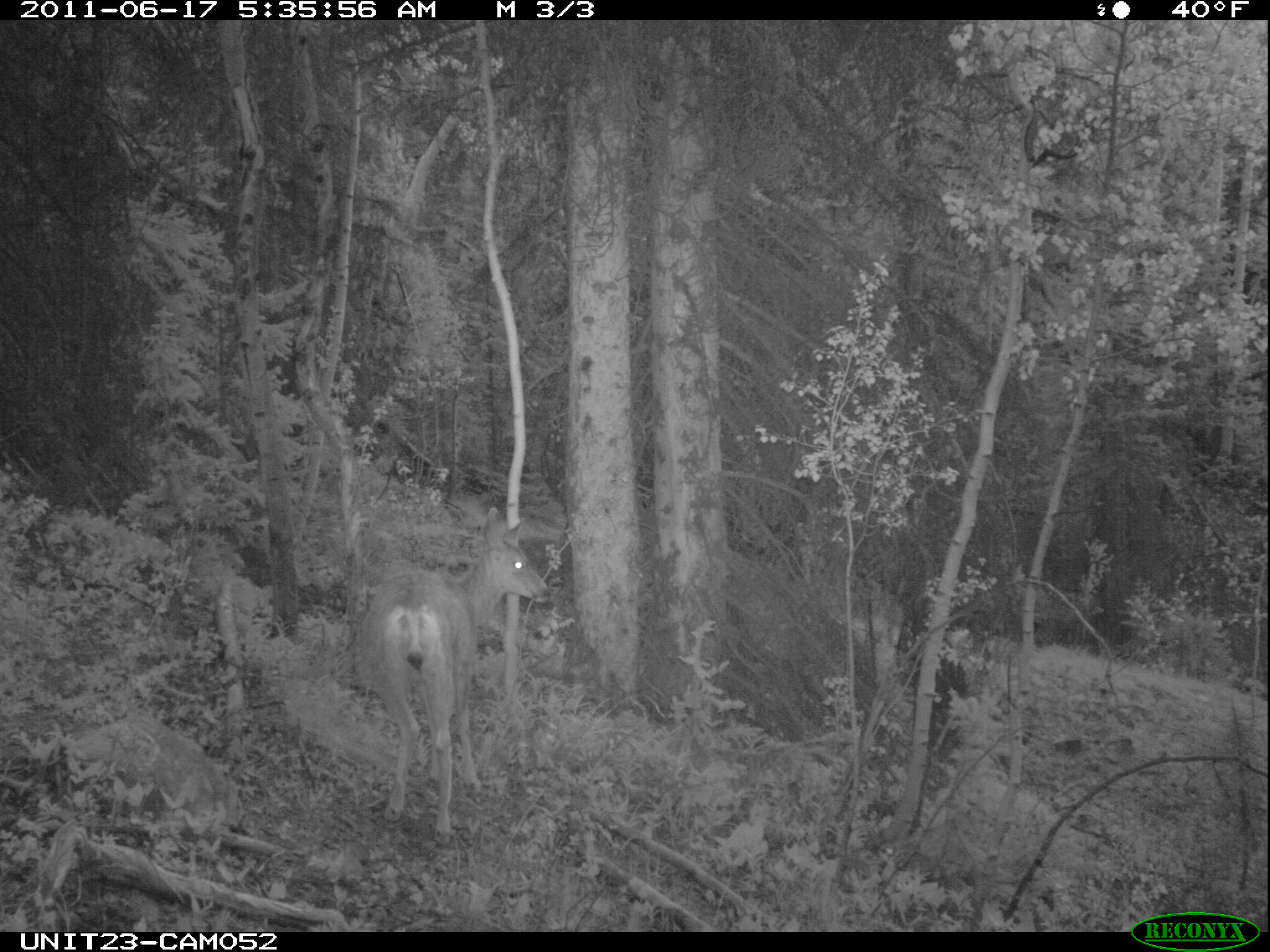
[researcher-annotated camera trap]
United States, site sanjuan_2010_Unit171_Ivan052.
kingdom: Animalia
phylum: Chordata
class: Mammalia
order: Artiodactyla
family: Cervidae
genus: Odocoileus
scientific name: Odocoileus hemionus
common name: mule deer